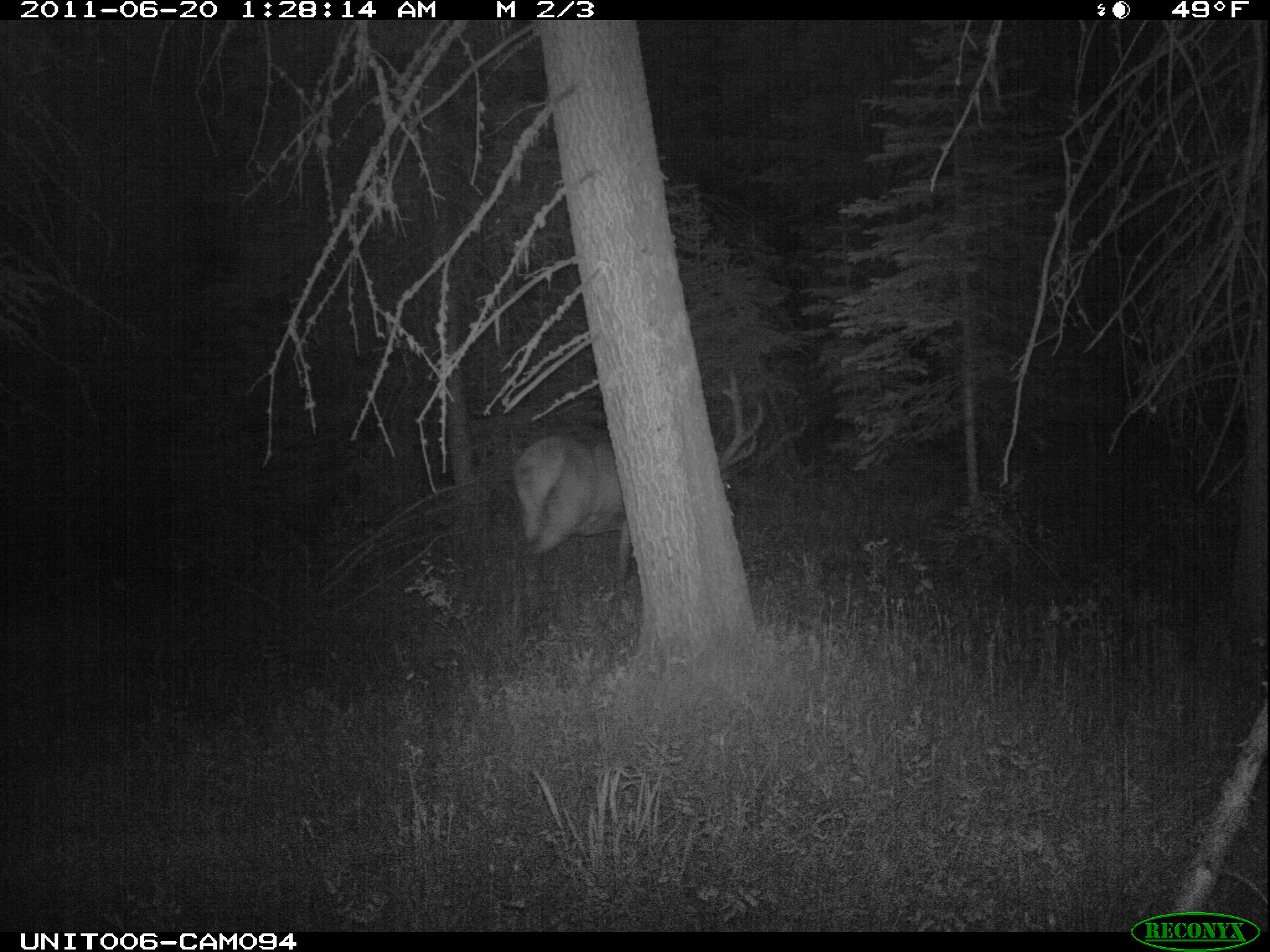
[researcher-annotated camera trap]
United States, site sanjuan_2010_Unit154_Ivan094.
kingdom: Animalia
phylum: Chordata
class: Mammalia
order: Artiodactyla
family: Cervidae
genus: Cervus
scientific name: Cervus elaphus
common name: red deer